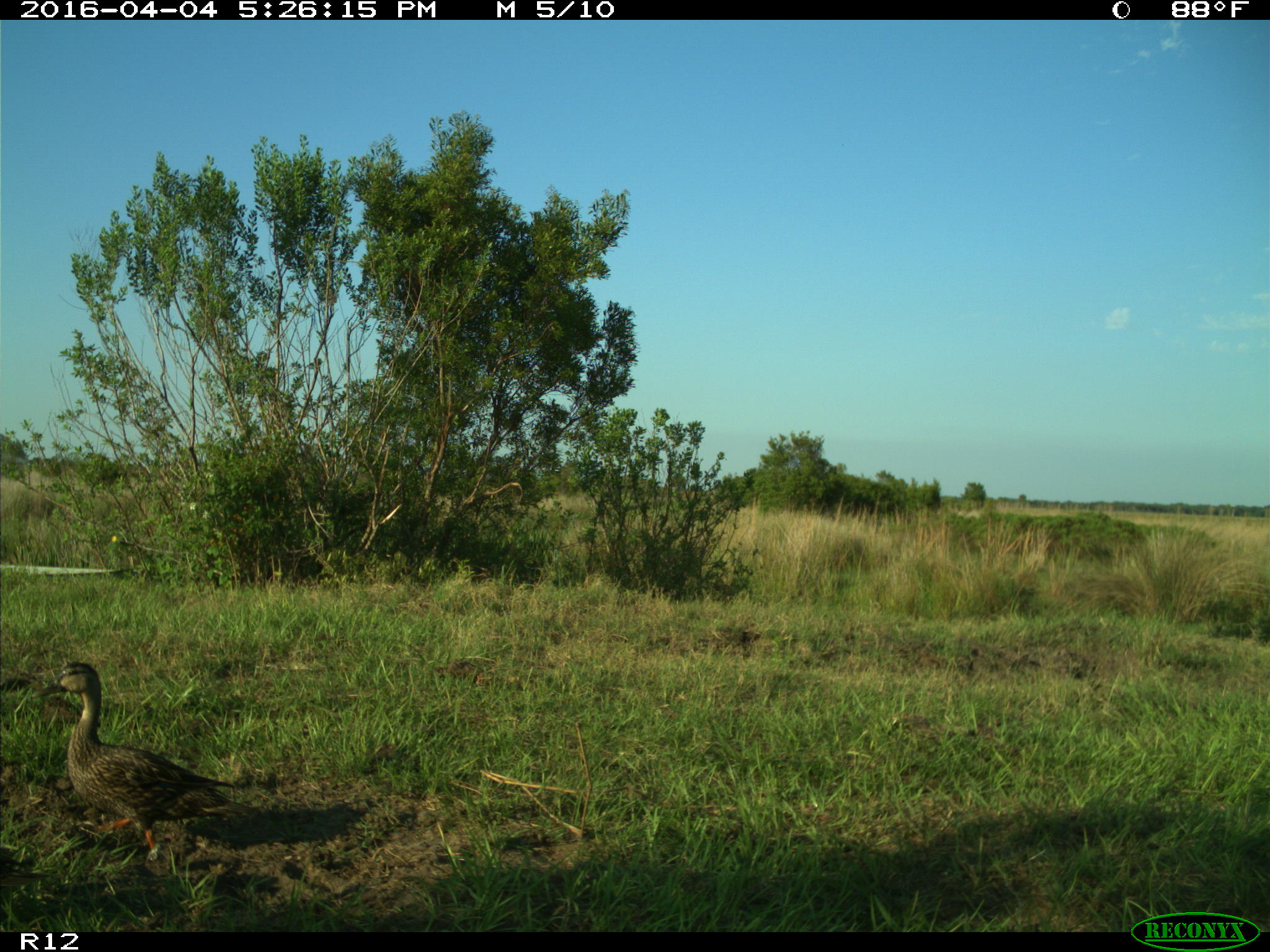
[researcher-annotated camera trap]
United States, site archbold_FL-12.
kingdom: Animalia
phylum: Chordata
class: Aves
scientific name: Aves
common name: birds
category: unidentified bird